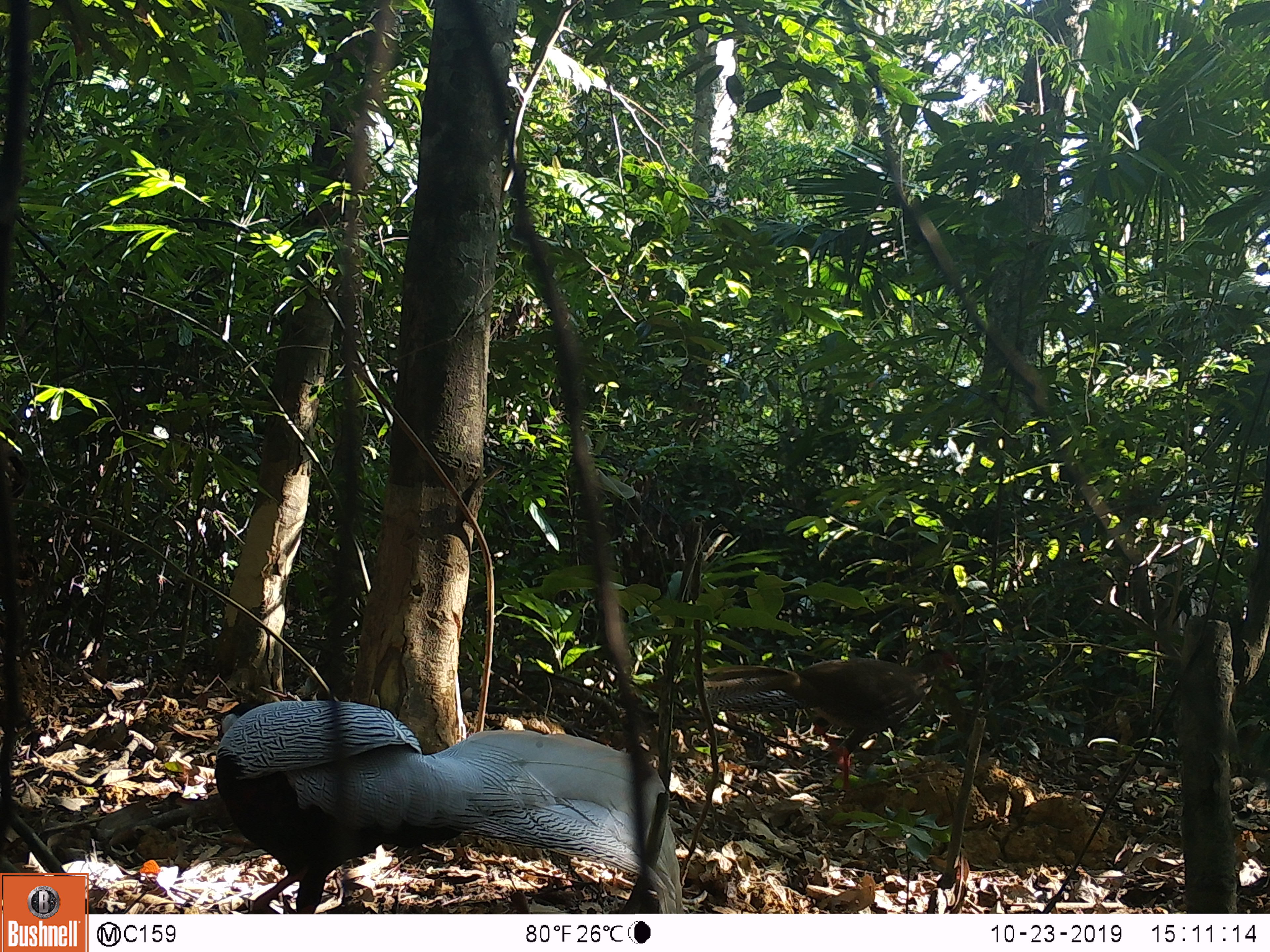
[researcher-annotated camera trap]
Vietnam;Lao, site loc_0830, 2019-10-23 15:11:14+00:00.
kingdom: Animalia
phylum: Chordata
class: Aves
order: Galliformes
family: Phasianidae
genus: Lophura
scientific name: Lophura nycthemera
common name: silver pheasant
Silver pheasant (Lophura nycthemera). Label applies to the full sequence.